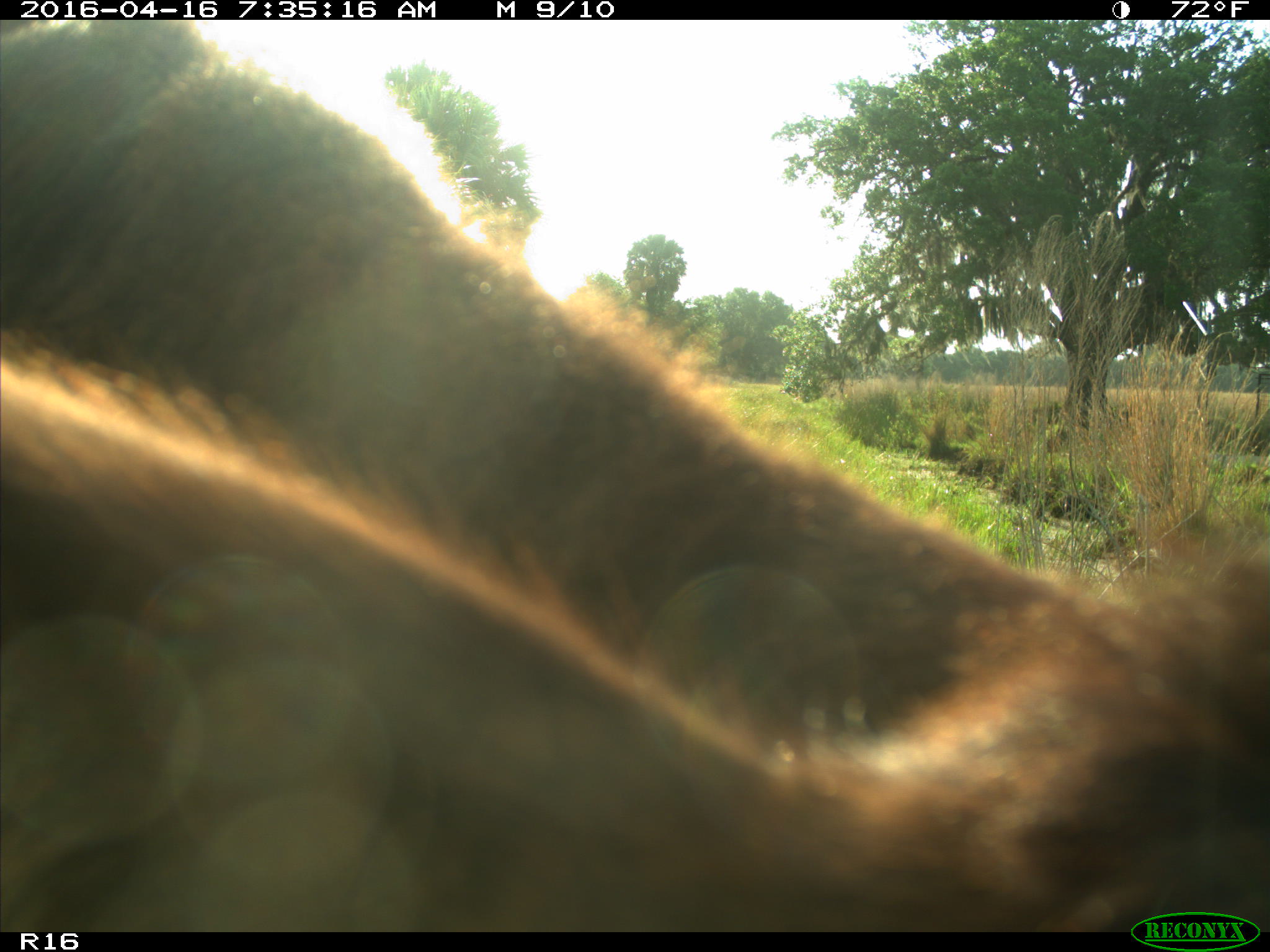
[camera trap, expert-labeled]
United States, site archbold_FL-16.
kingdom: Animalia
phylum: Chordata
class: Mammalia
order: Artiodactyla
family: Bovidae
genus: Bos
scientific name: Bos taurus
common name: domestic cow